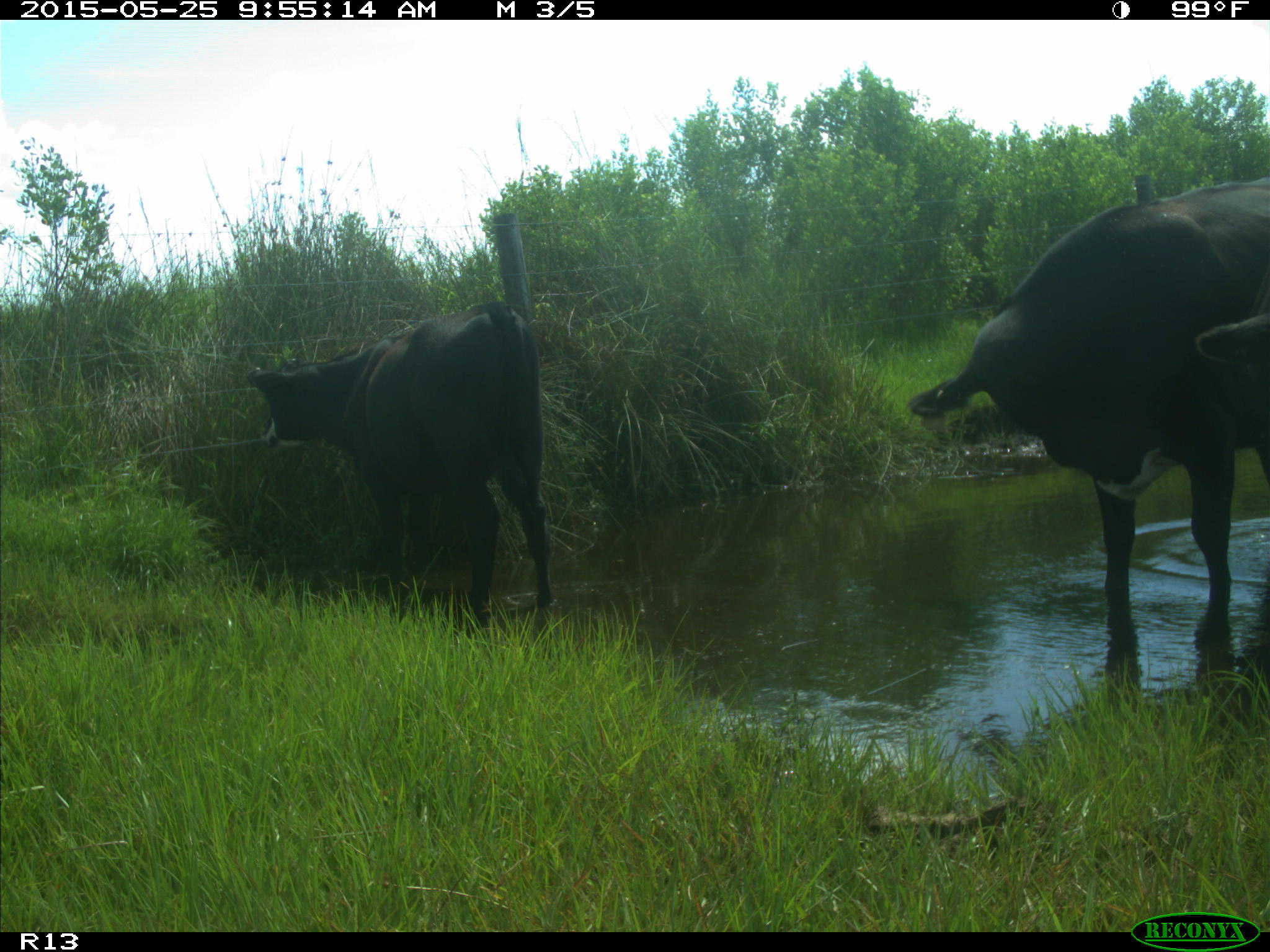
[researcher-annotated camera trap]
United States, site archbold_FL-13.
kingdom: Animalia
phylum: Chordata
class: Mammalia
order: Artiodactyla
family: Bovidae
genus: Bos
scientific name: Bos taurus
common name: domestic cow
Bos taurus (domestic cow).